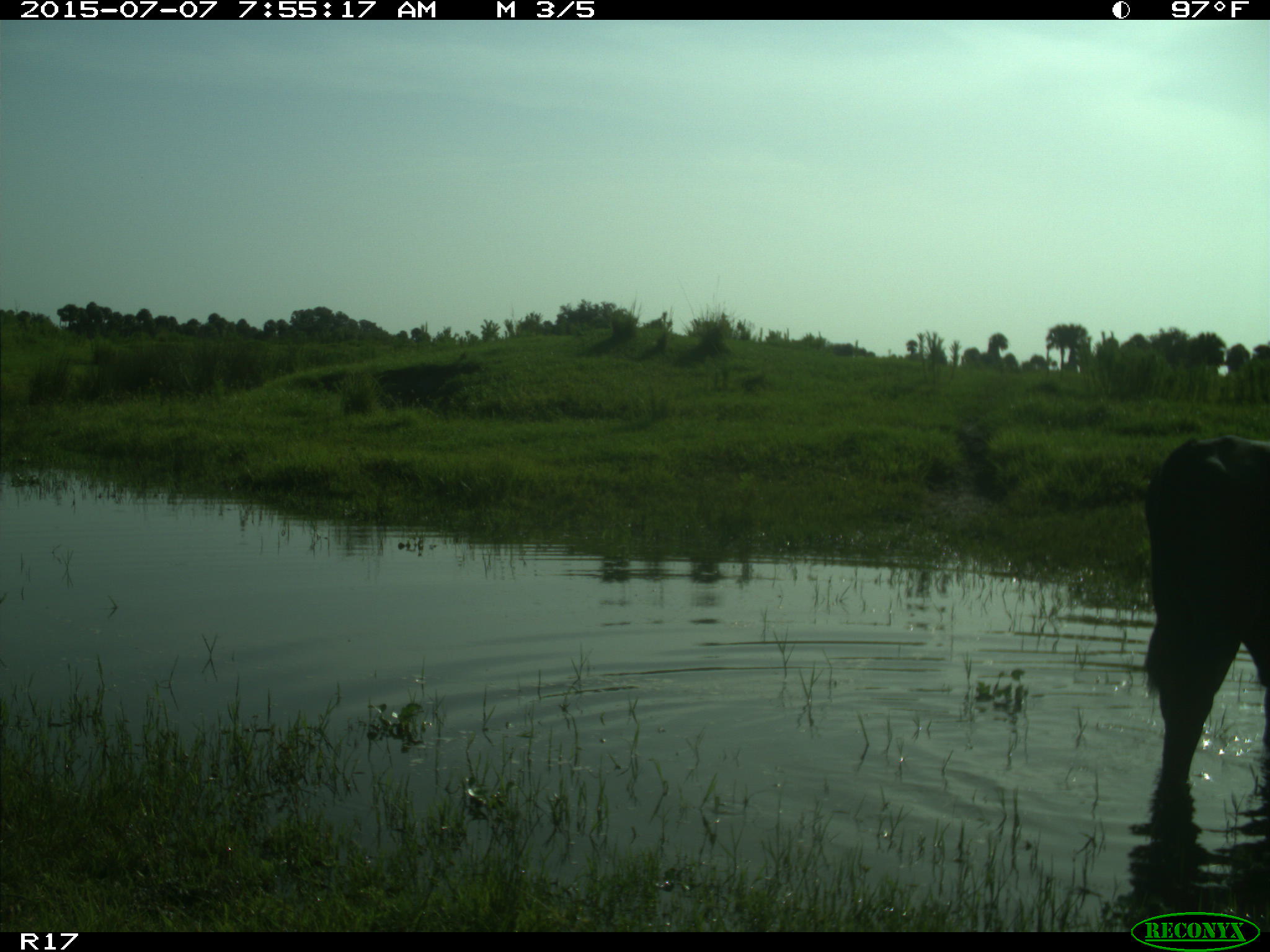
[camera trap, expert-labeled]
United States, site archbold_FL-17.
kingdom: Animalia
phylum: Chordata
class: Mammalia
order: Artiodactyla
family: Bovidae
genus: Bos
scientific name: Bos taurus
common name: domestic cow